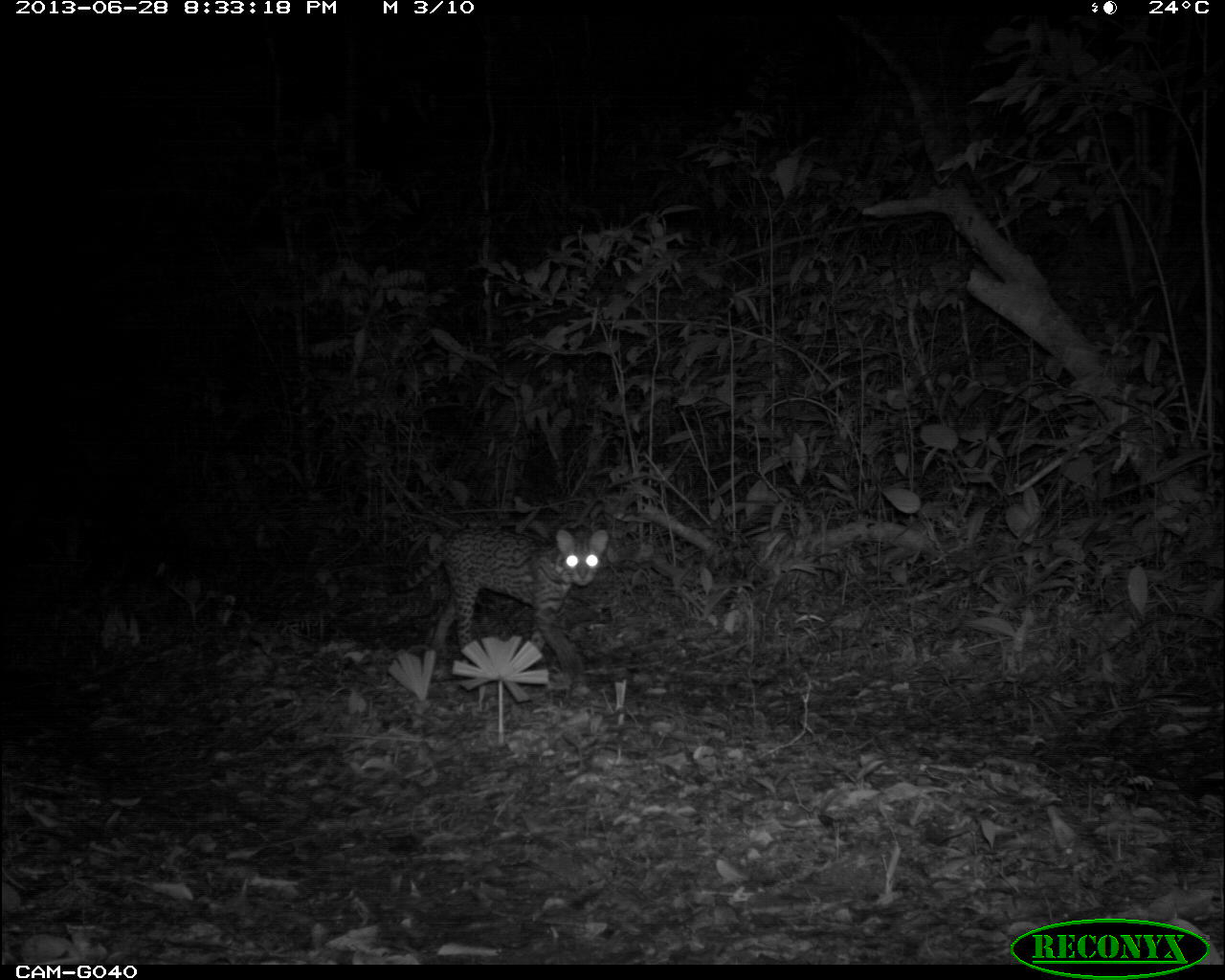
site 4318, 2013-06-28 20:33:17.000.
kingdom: Animalia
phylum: Chordata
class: Mammalia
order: Carnivora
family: Felidae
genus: Leopardus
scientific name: Leopardus pardalis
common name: ocelot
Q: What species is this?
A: Leopardus pardalis (ocelot).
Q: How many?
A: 1.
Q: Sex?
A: Female.